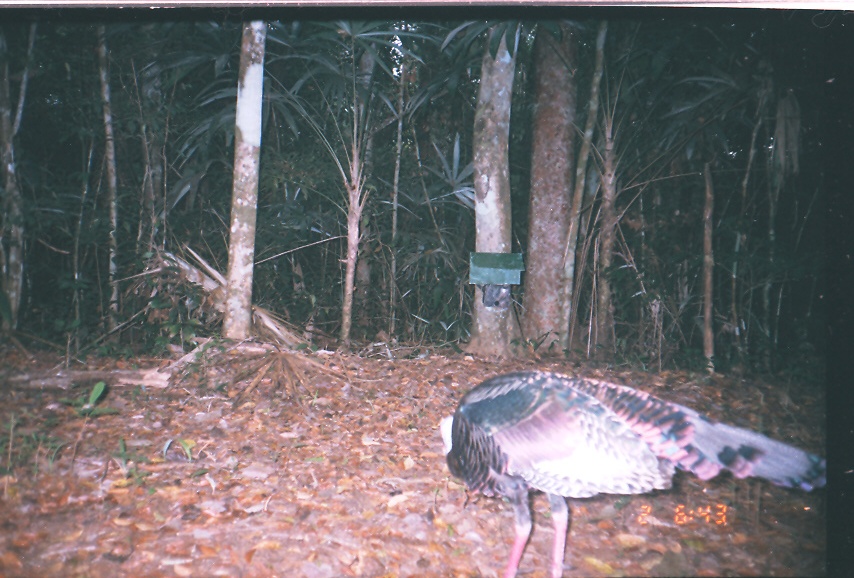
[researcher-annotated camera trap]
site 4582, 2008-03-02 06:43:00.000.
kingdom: Animalia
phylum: Chordata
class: Aves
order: Galliformes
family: Phasianidae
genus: Meleagris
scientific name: Meleagris ocellata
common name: ocellated turkey